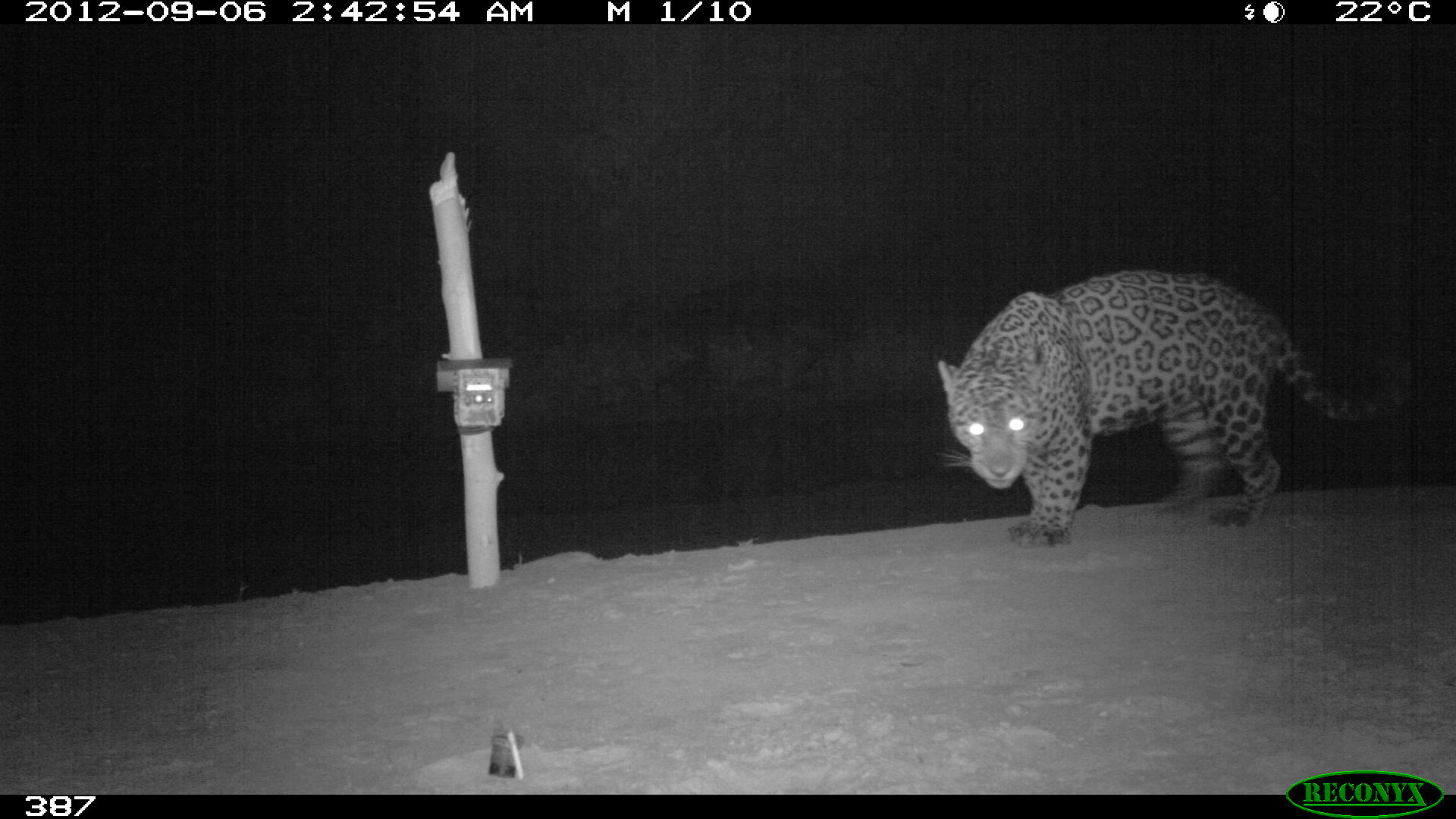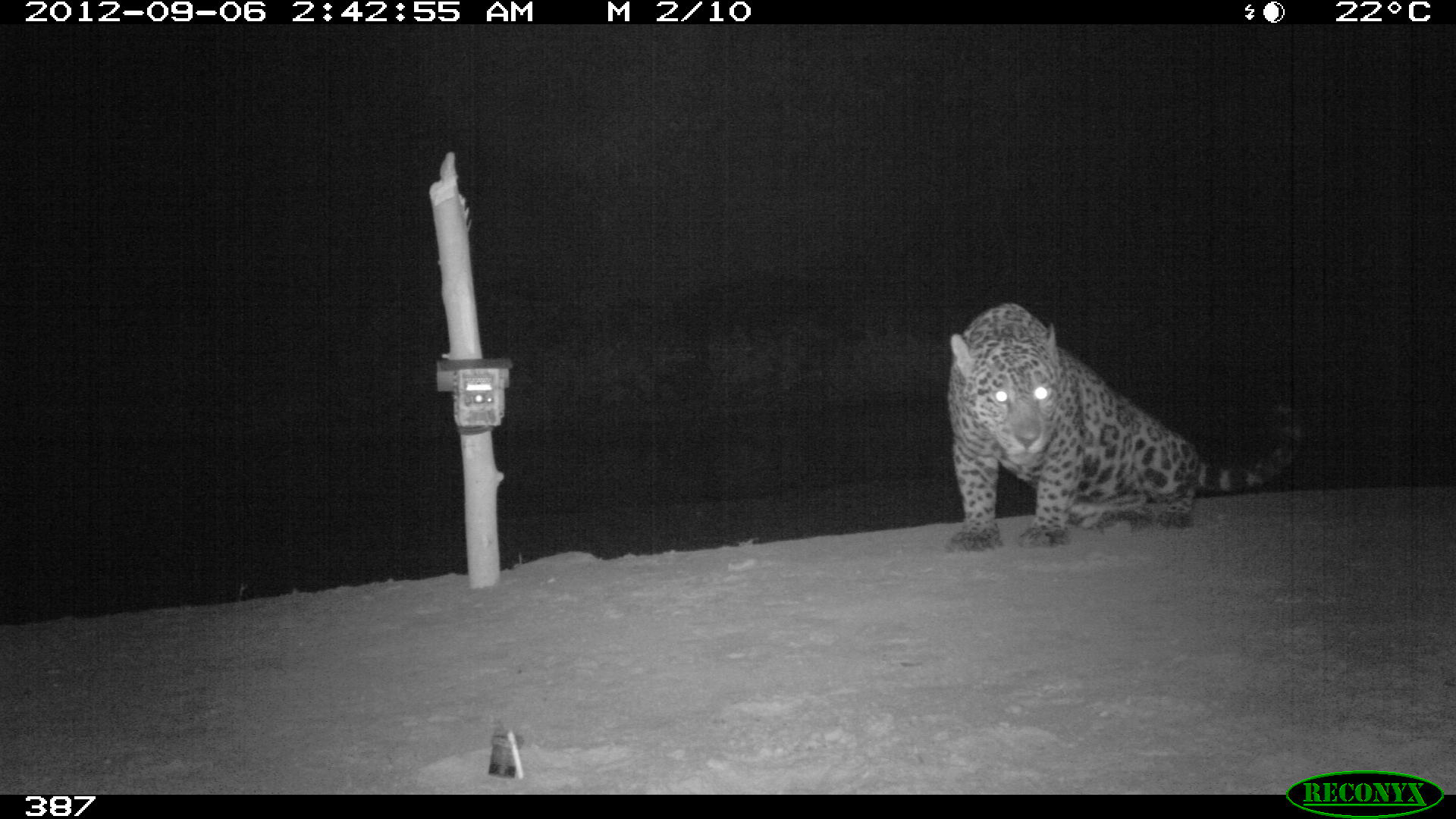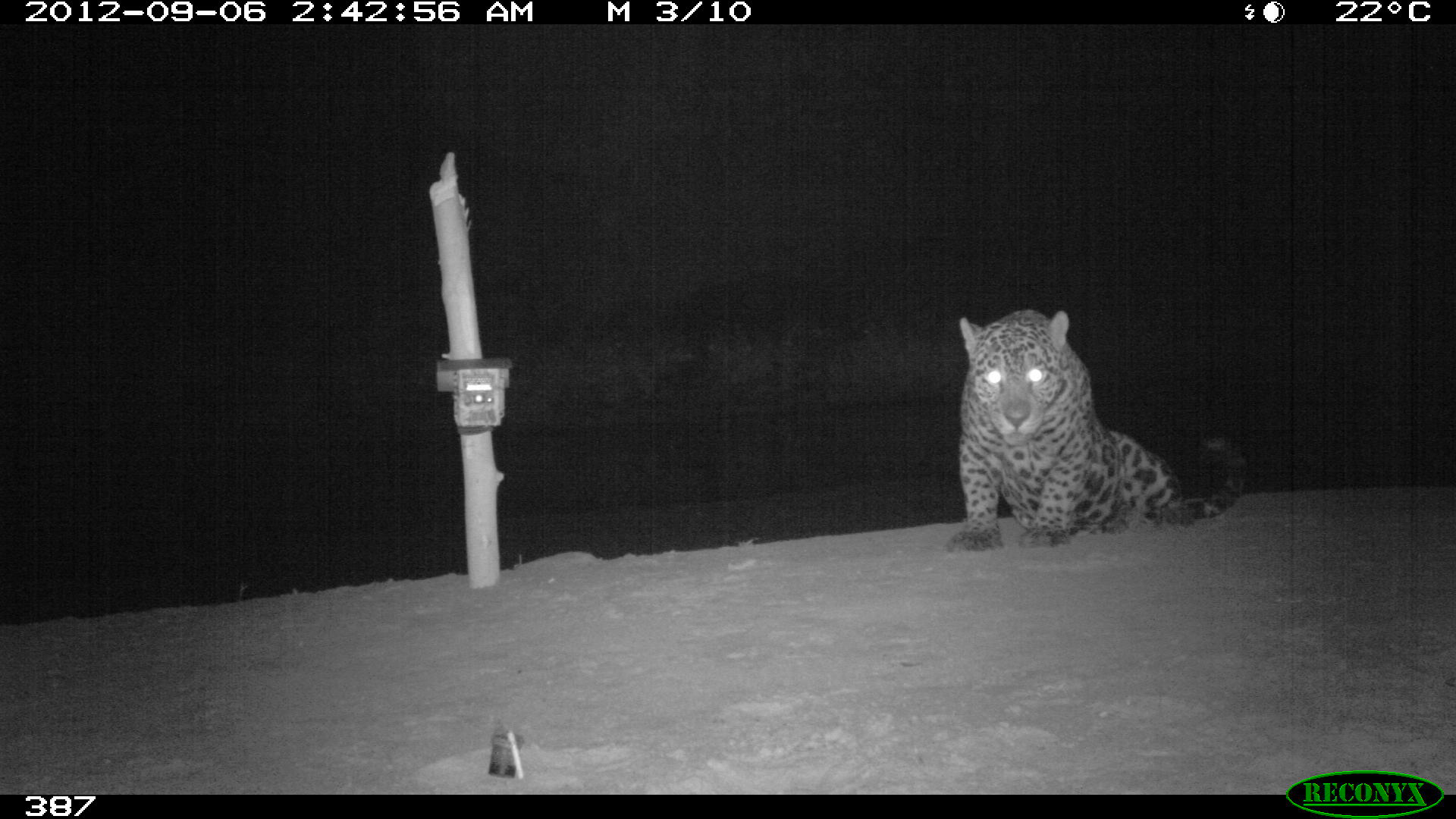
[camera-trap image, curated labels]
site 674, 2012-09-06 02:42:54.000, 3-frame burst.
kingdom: Animalia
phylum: Chordata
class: Mammalia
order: Carnivora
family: Felidae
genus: Panthera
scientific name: Panthera onca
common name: jaguar